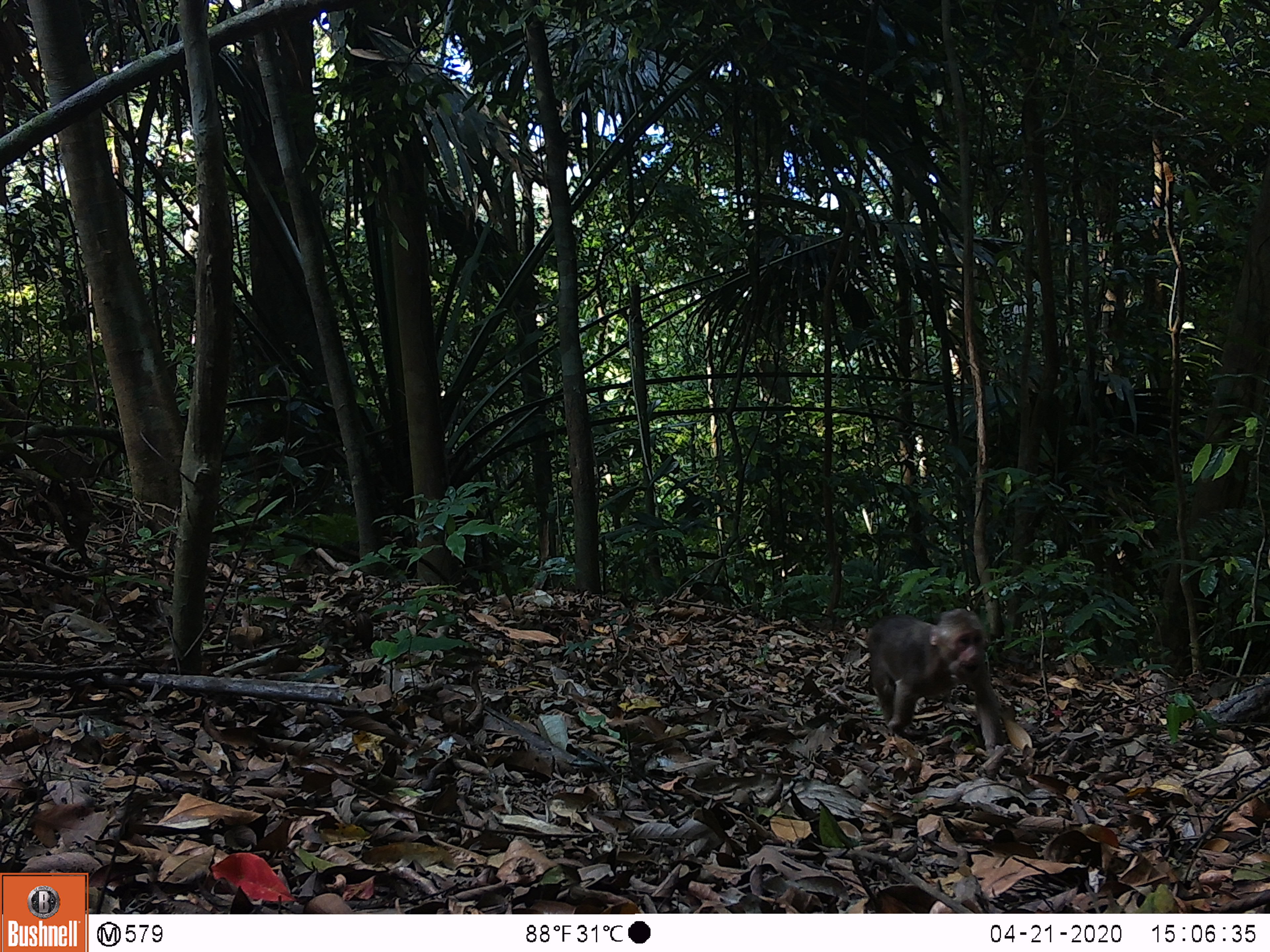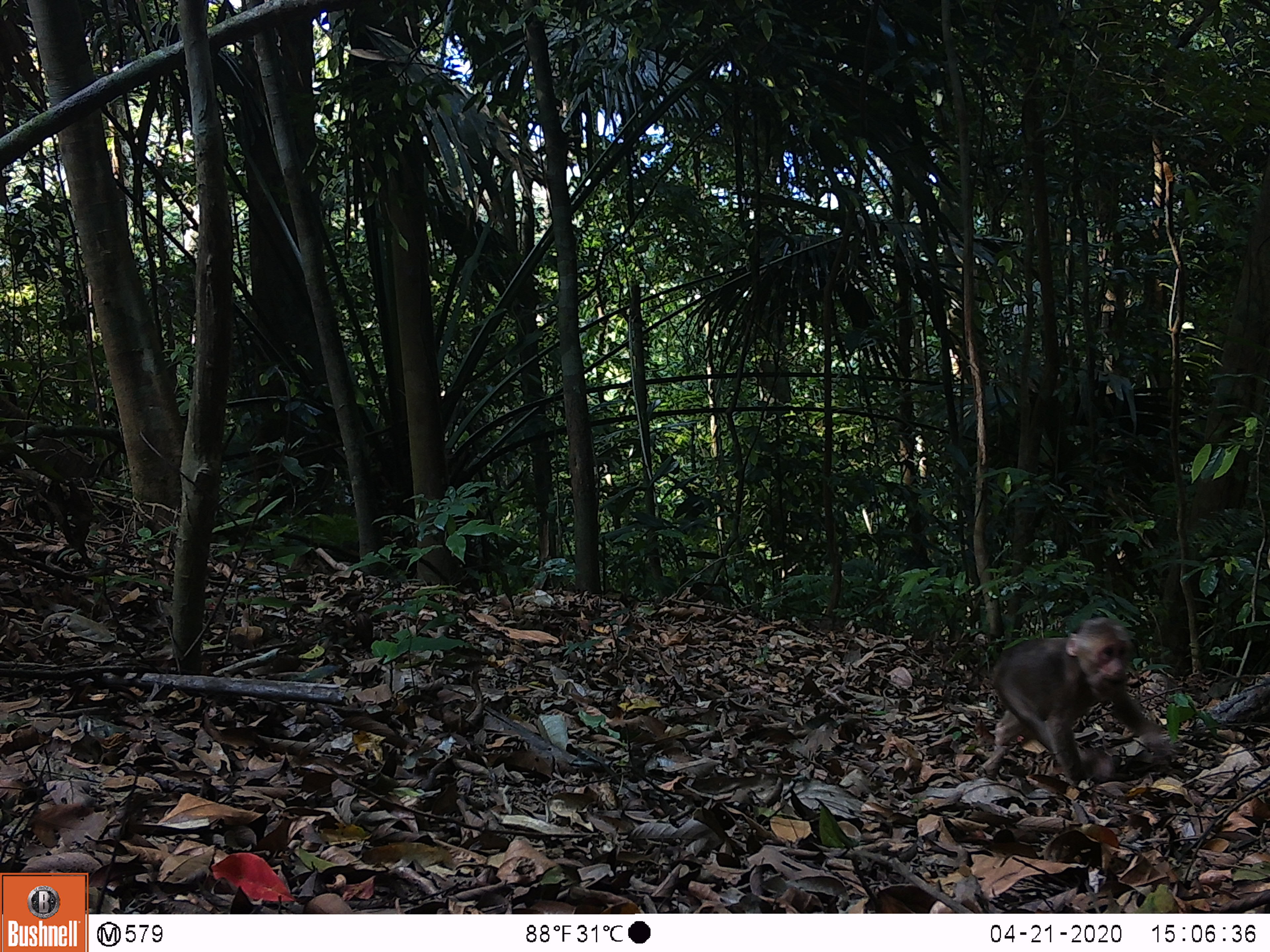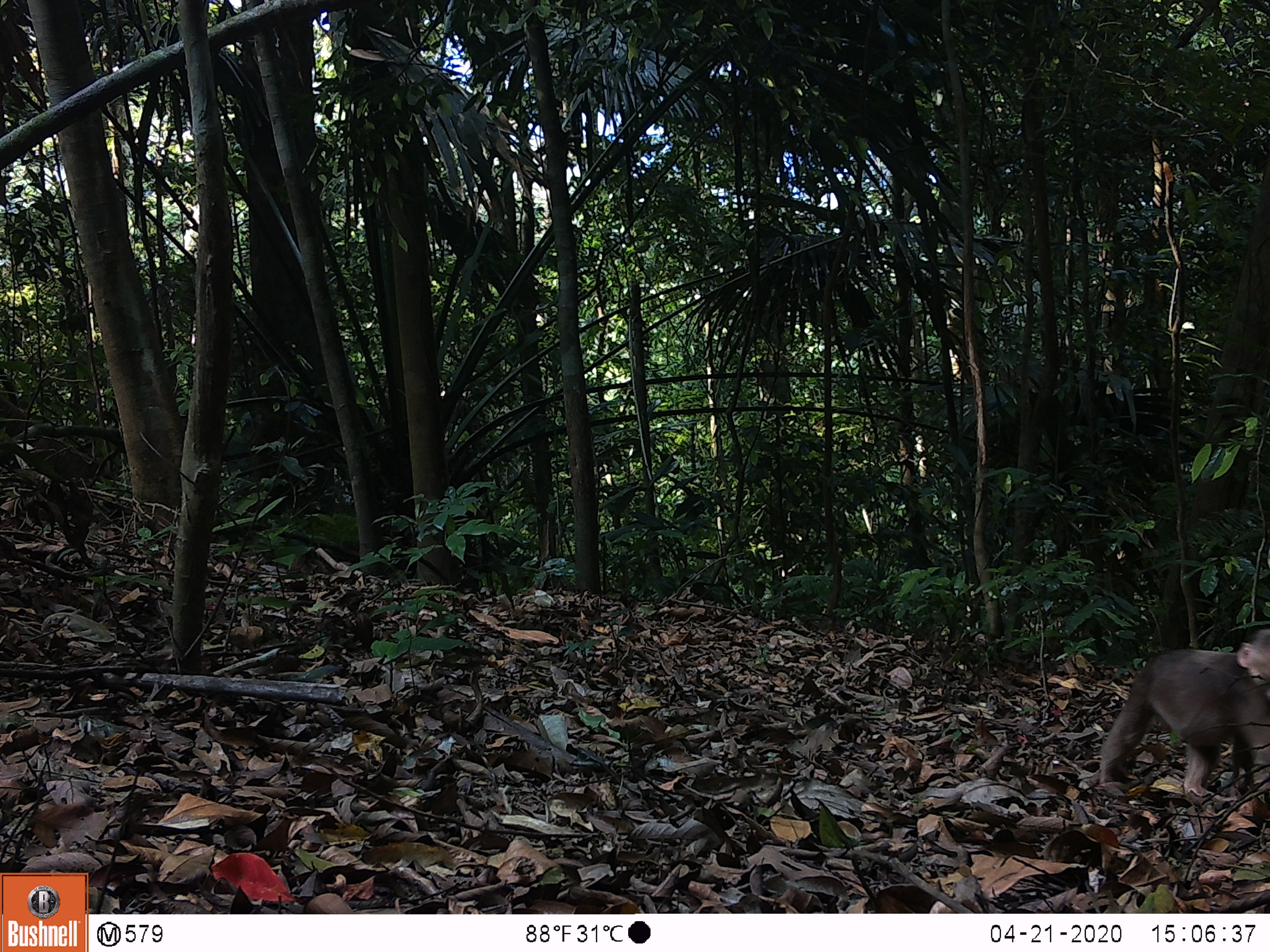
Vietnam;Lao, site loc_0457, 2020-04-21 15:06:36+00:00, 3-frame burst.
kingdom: Animalia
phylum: Chordata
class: Mammalia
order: Primates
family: Cercopithecidae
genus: Macaca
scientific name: Macaca arctoides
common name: stump-tailed macaque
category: stump tailed macaque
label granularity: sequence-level